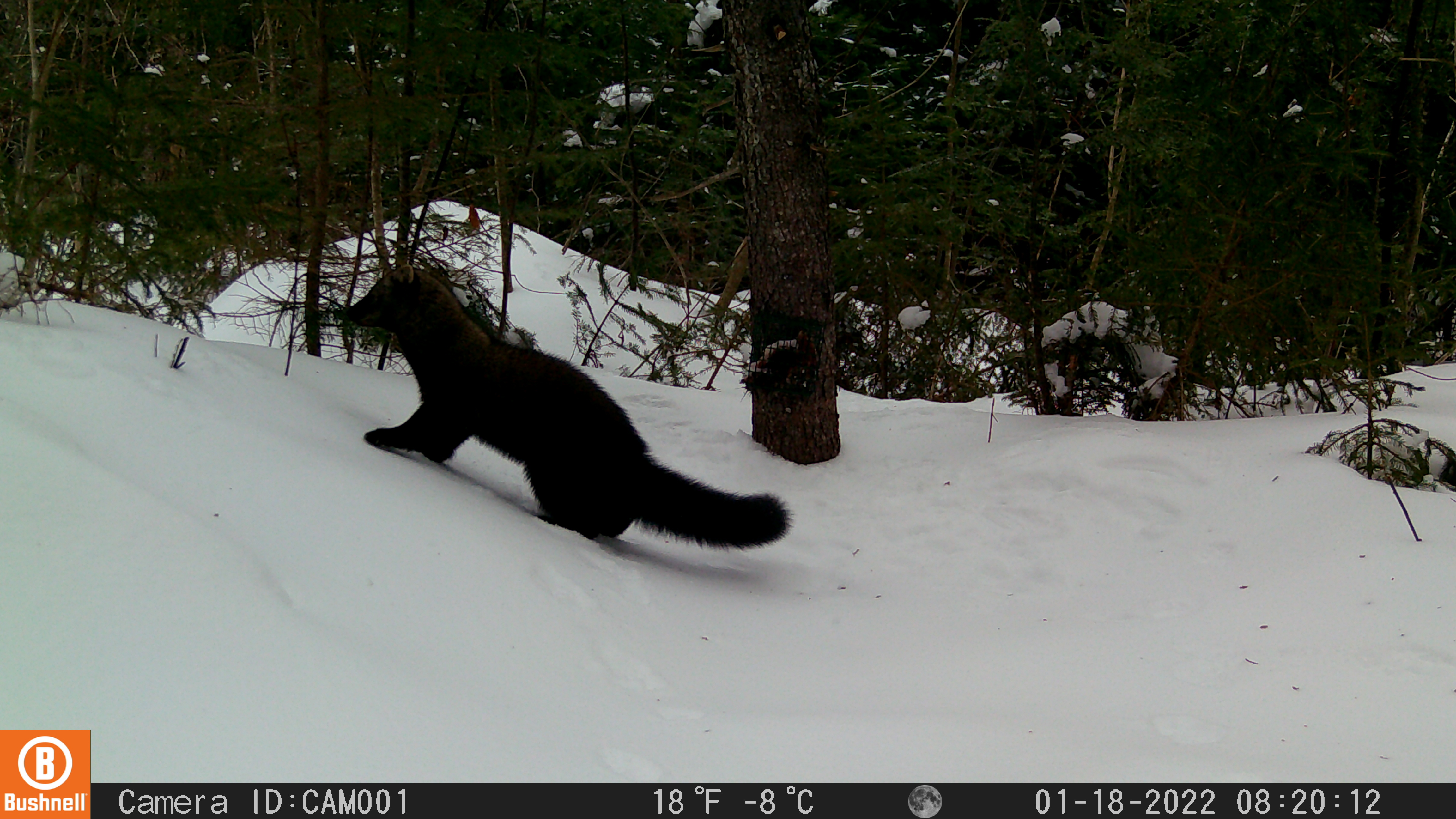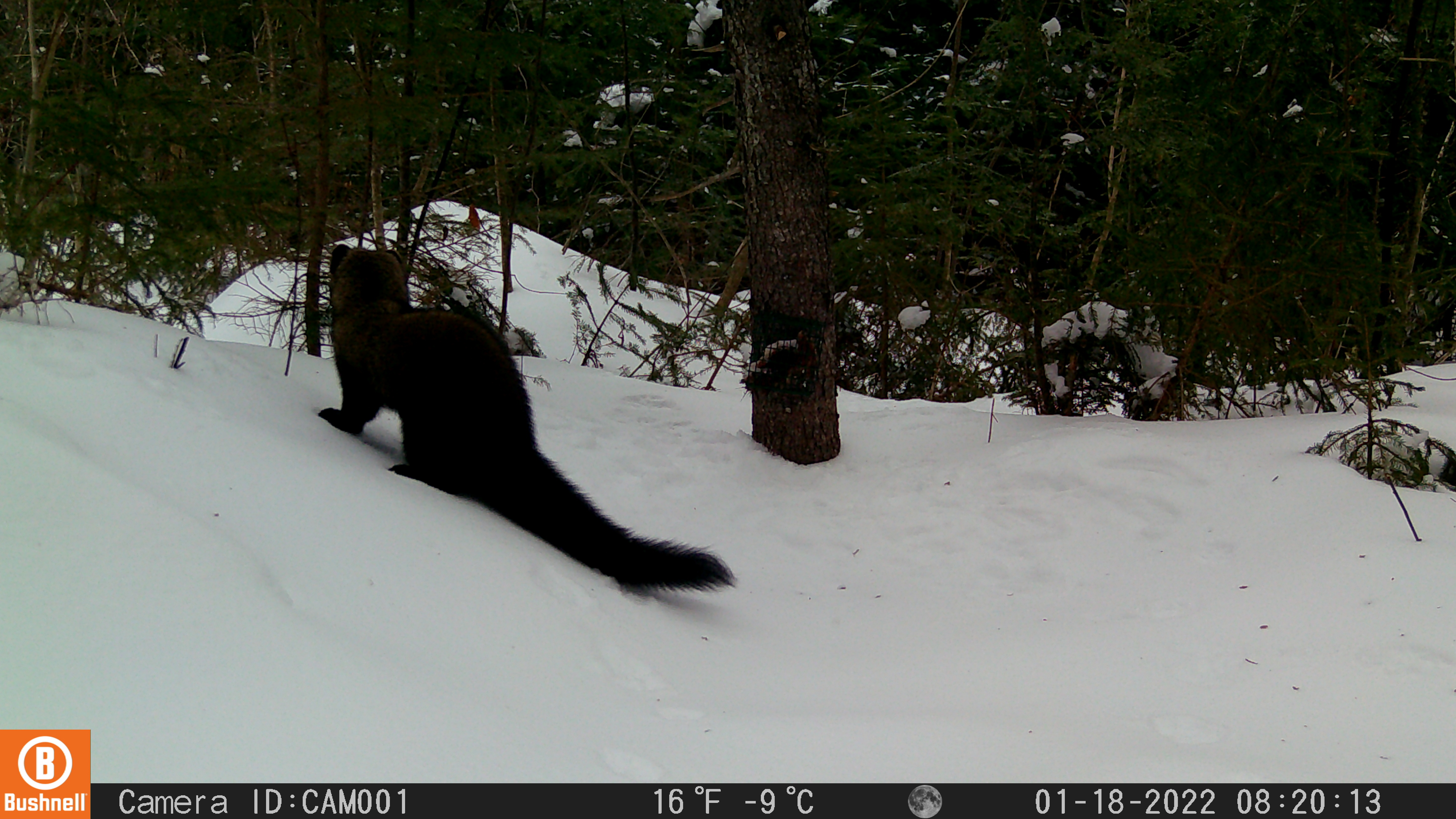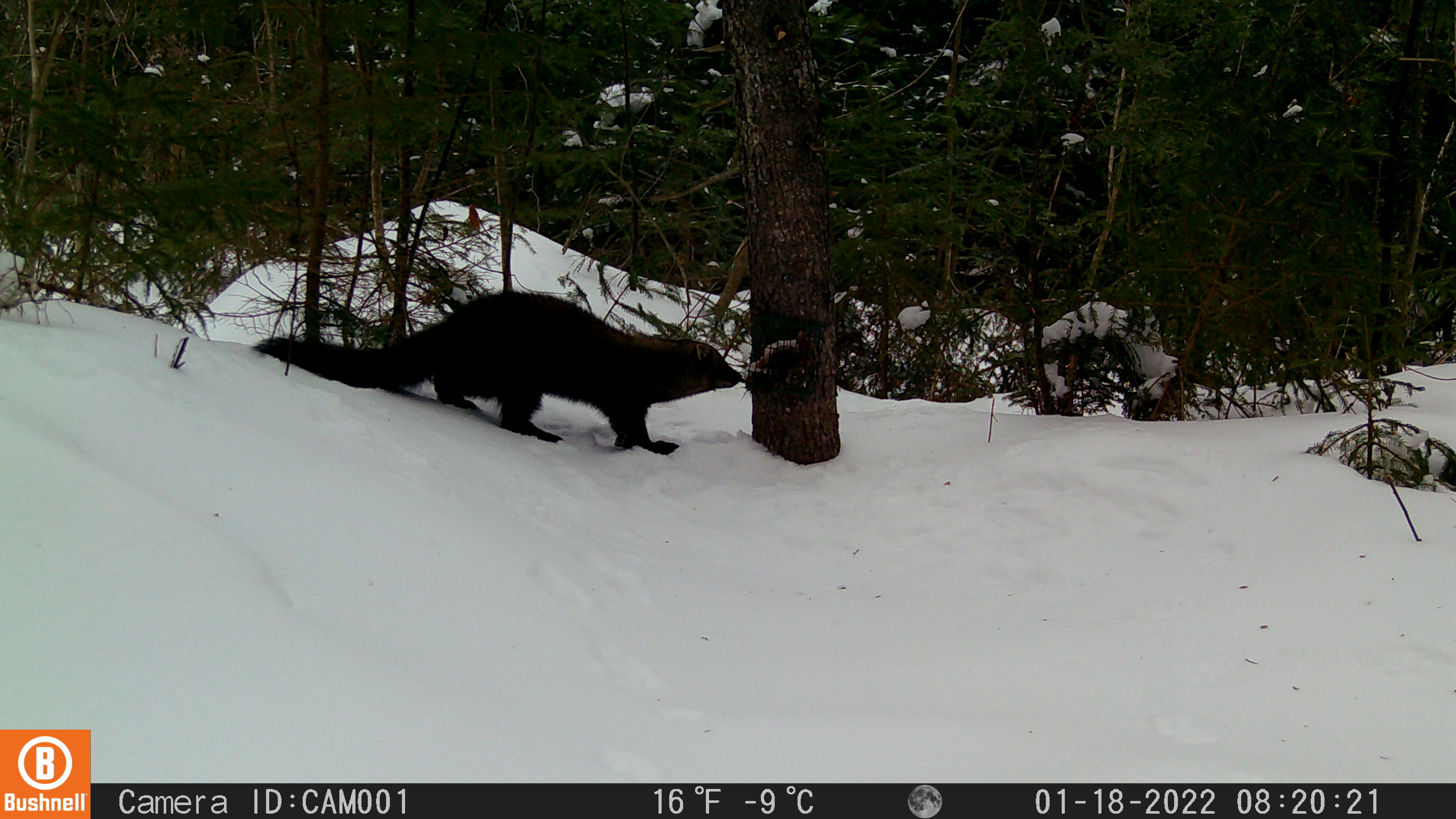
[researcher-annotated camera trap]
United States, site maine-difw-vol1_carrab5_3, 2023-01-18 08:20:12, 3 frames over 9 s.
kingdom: Animalia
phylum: Chordata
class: Mammalia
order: Carnivora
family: Mustelidae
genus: Pekania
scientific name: Pekania pennanti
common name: fisher